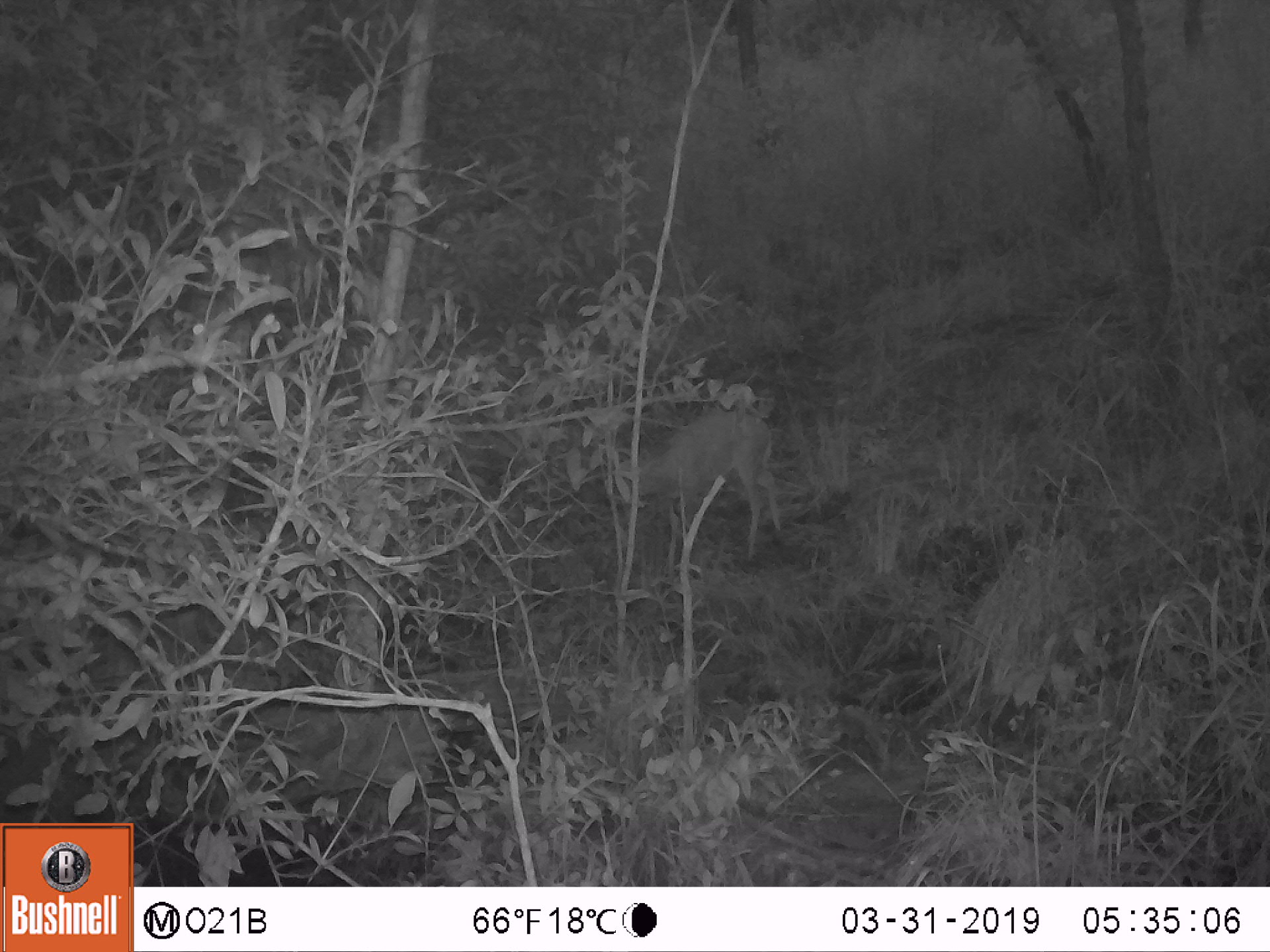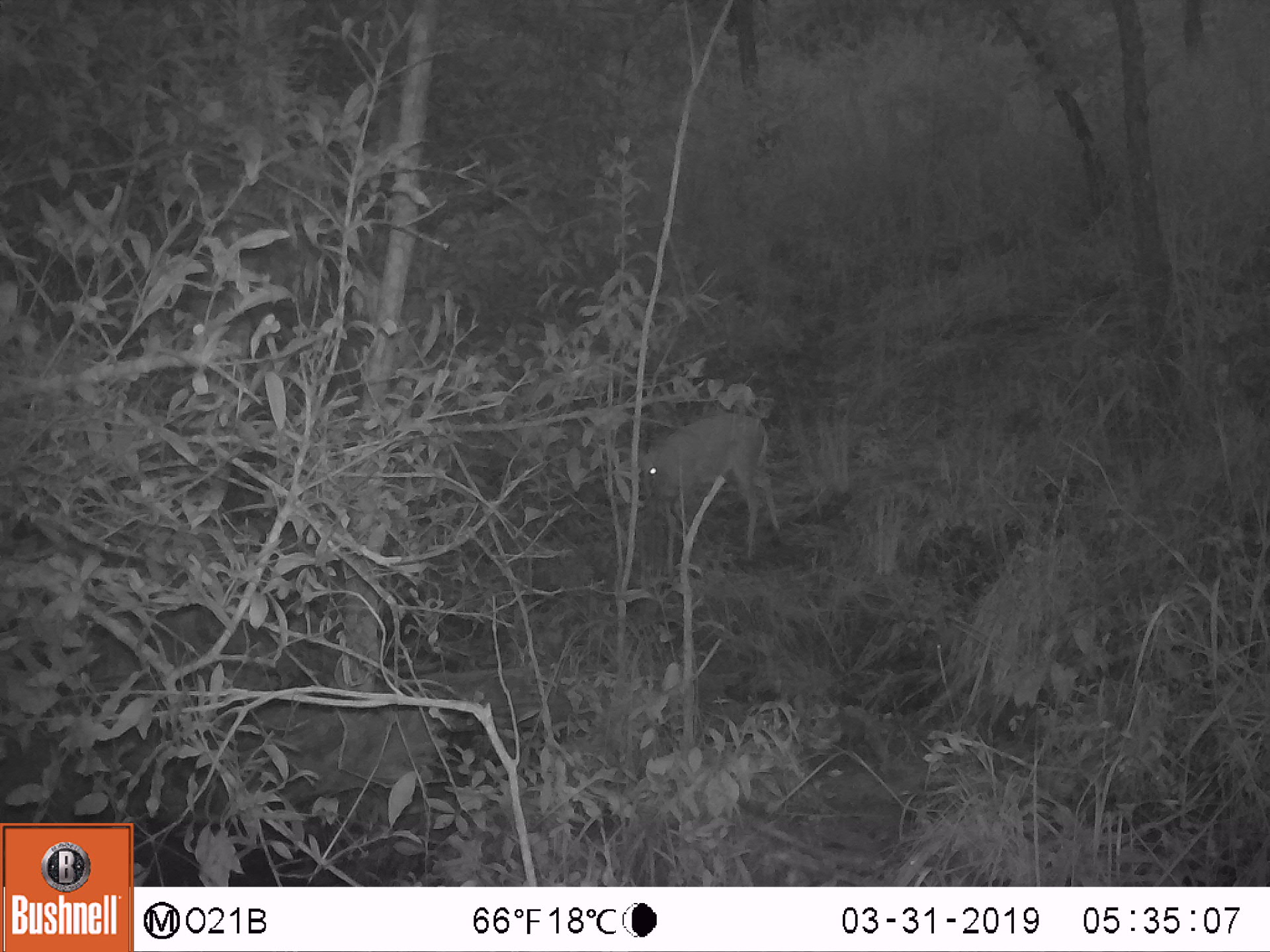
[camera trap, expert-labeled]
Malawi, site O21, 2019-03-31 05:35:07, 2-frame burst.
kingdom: Animalia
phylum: Chordata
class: Mammalia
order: Artiodactyla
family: Bovidae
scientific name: Antilopinae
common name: small antelope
Small antelope (Antilopinae), count 1.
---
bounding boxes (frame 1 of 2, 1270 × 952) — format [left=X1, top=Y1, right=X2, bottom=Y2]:
small antelope: [left=588, top=402, right=801, bottom=561]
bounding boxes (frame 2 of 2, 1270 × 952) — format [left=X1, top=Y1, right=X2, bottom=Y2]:
small antelope: [left=611, top=408, right=796, bottom=584]